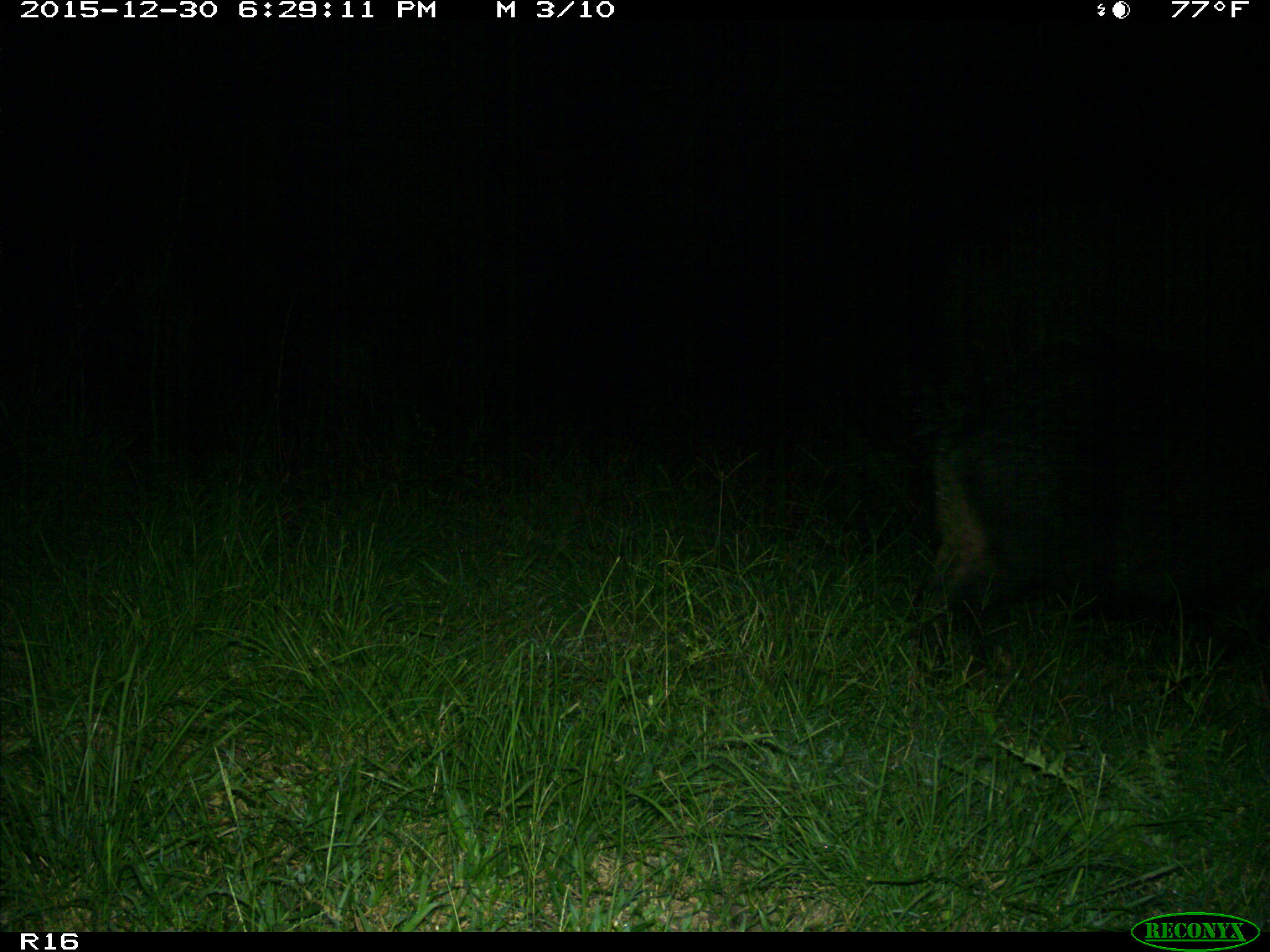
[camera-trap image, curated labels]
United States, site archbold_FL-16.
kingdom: Animalia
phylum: Chordata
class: Mammalia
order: Artiodactyla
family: Suidae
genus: Sus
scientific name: Sus scrofa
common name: wild boar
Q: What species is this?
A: Sus scrofa (wild boar).